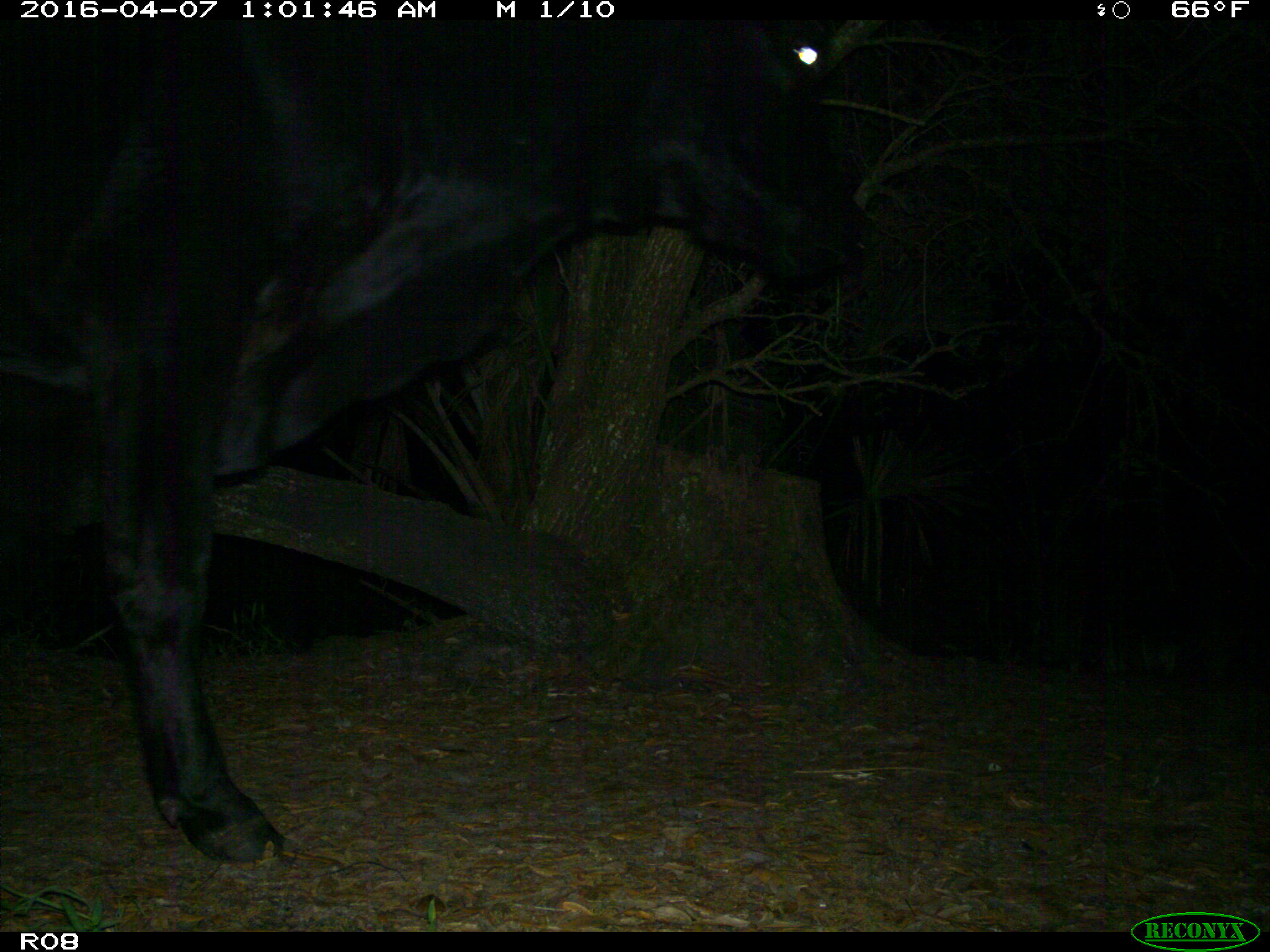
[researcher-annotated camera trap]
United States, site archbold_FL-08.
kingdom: Animalia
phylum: Chordata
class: Mammalia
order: Artiodactyla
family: Bovidae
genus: Bos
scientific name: Bos taurus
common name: domestic cow